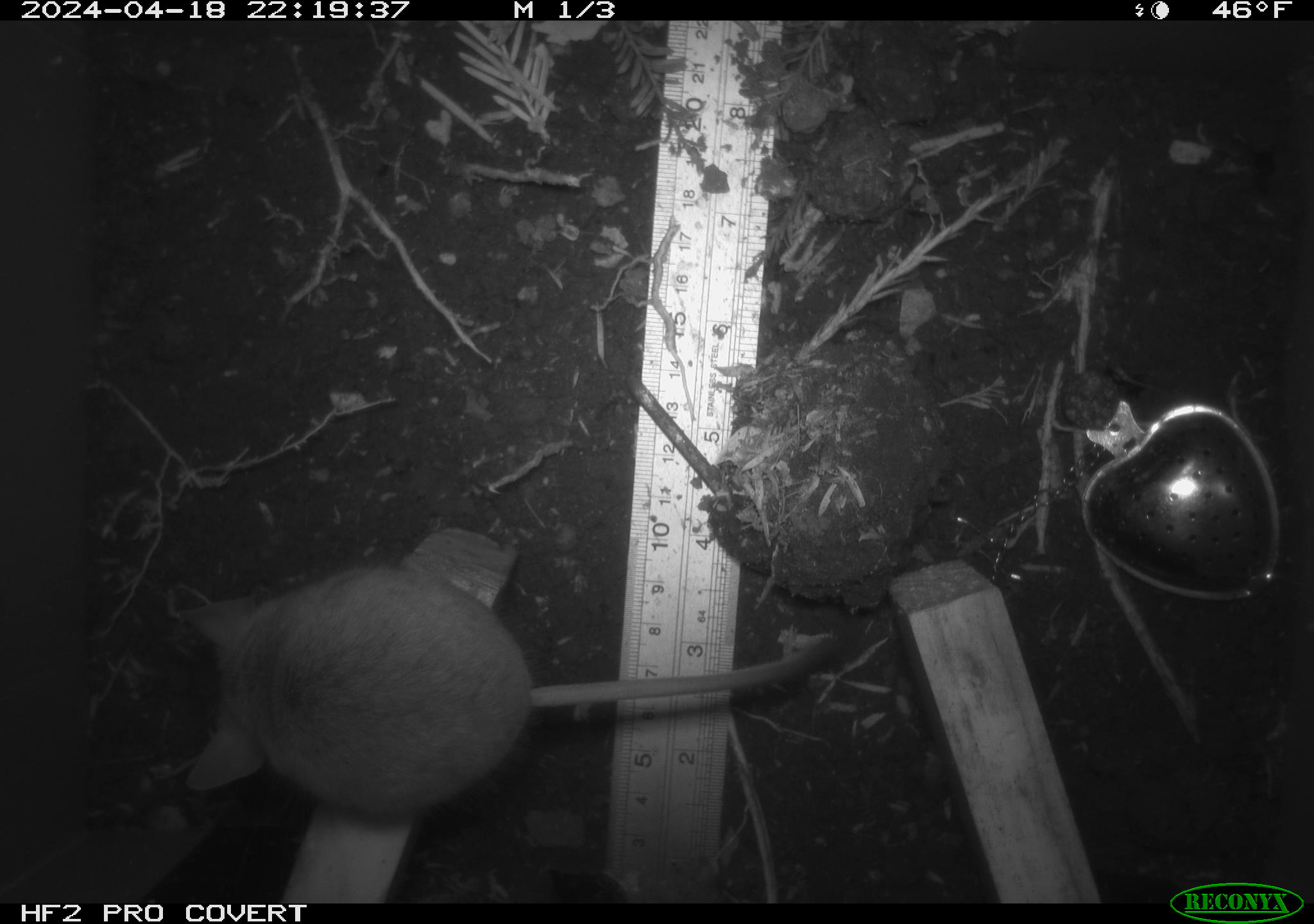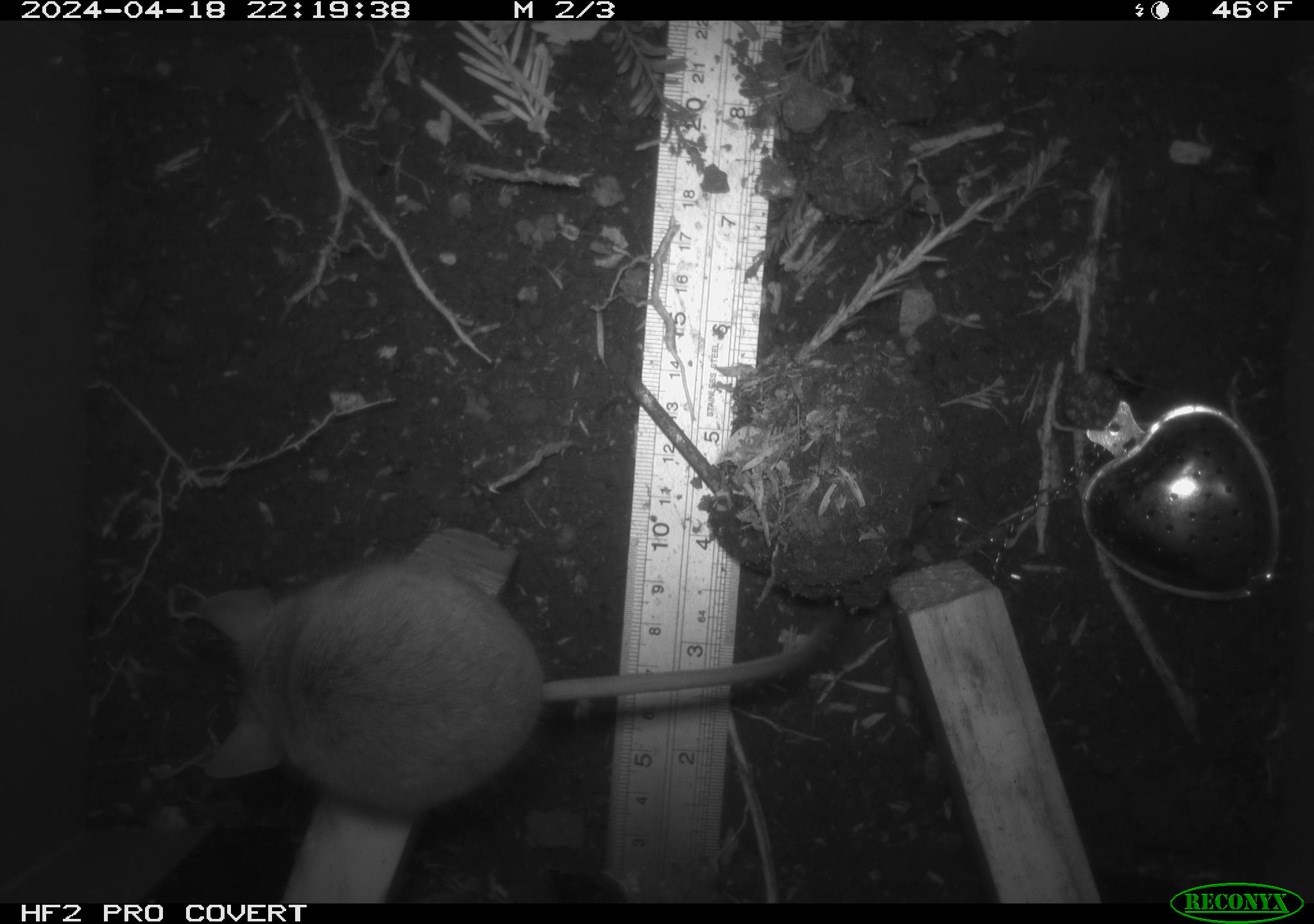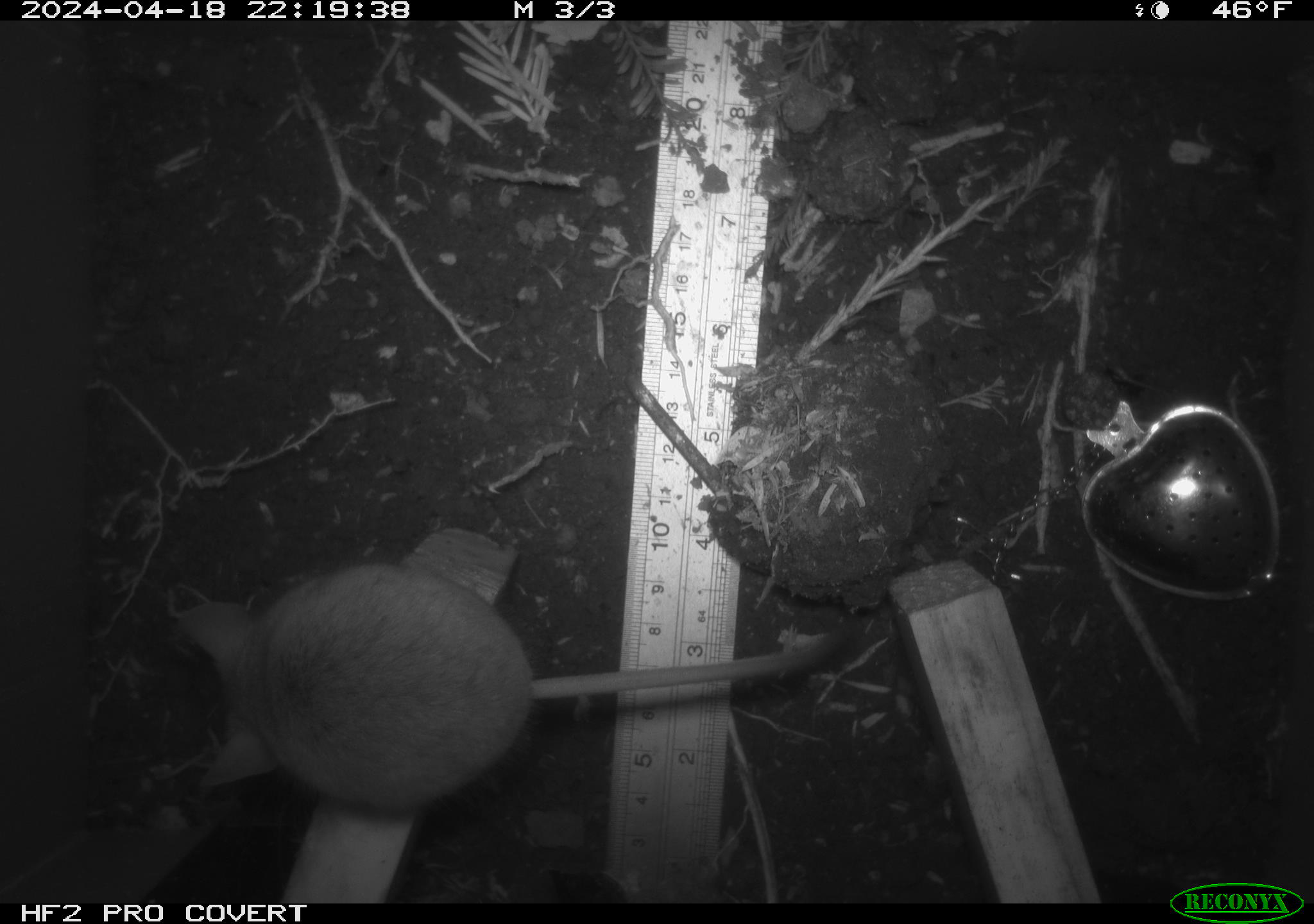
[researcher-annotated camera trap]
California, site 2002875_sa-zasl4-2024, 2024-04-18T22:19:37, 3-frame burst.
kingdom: Animalia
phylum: Chordata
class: Mammalia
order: Rodentia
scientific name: Rodentia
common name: mouse species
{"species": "mouse species (Rodentia)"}